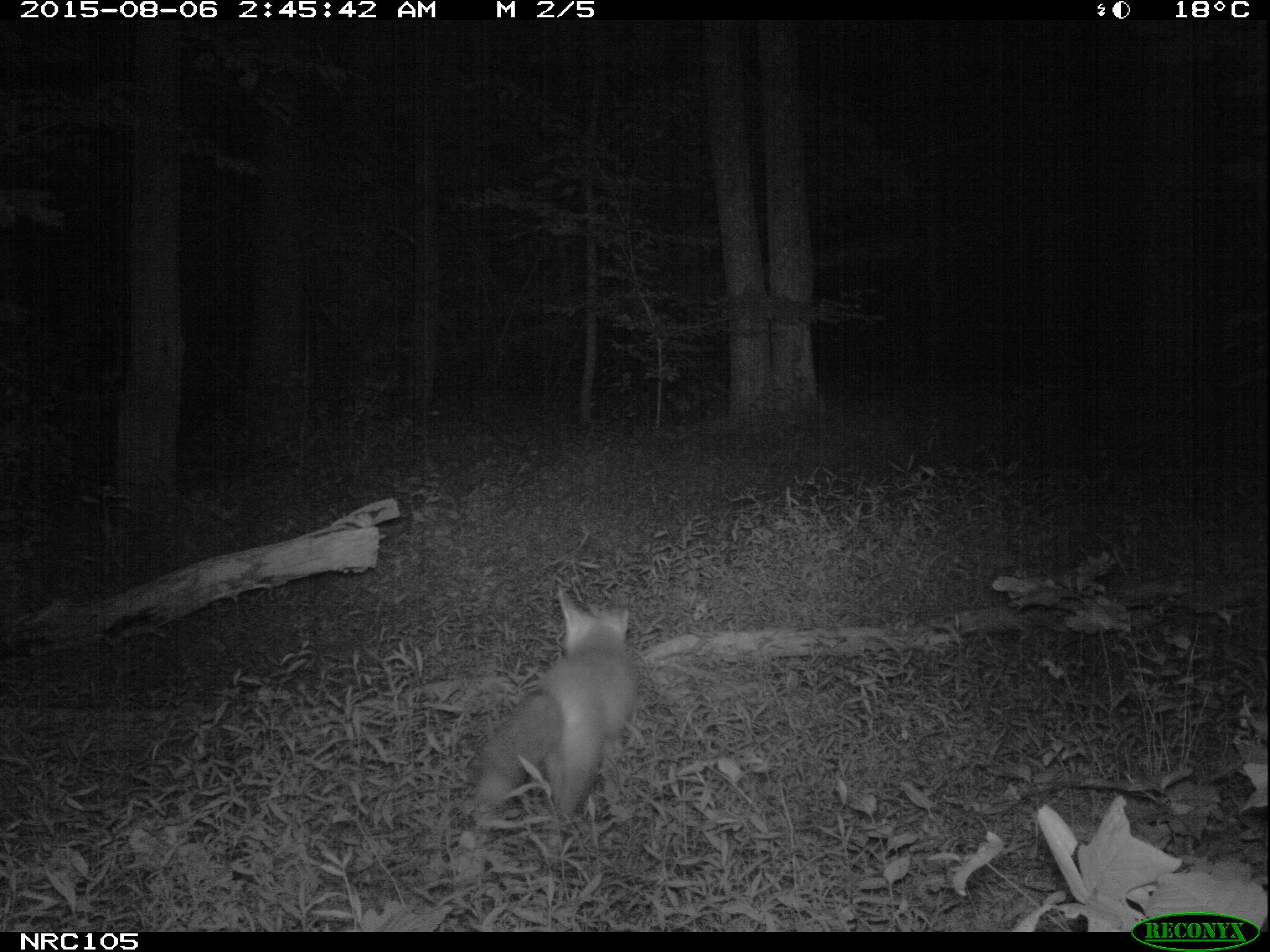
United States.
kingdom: Animalia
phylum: Chordata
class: Mammalia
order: Carnivora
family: Canidae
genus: Vulpes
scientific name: Vulpes vulpes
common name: red fox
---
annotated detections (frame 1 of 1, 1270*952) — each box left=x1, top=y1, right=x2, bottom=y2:
Red Fox: left=463, top=584, right=653, bottom=853